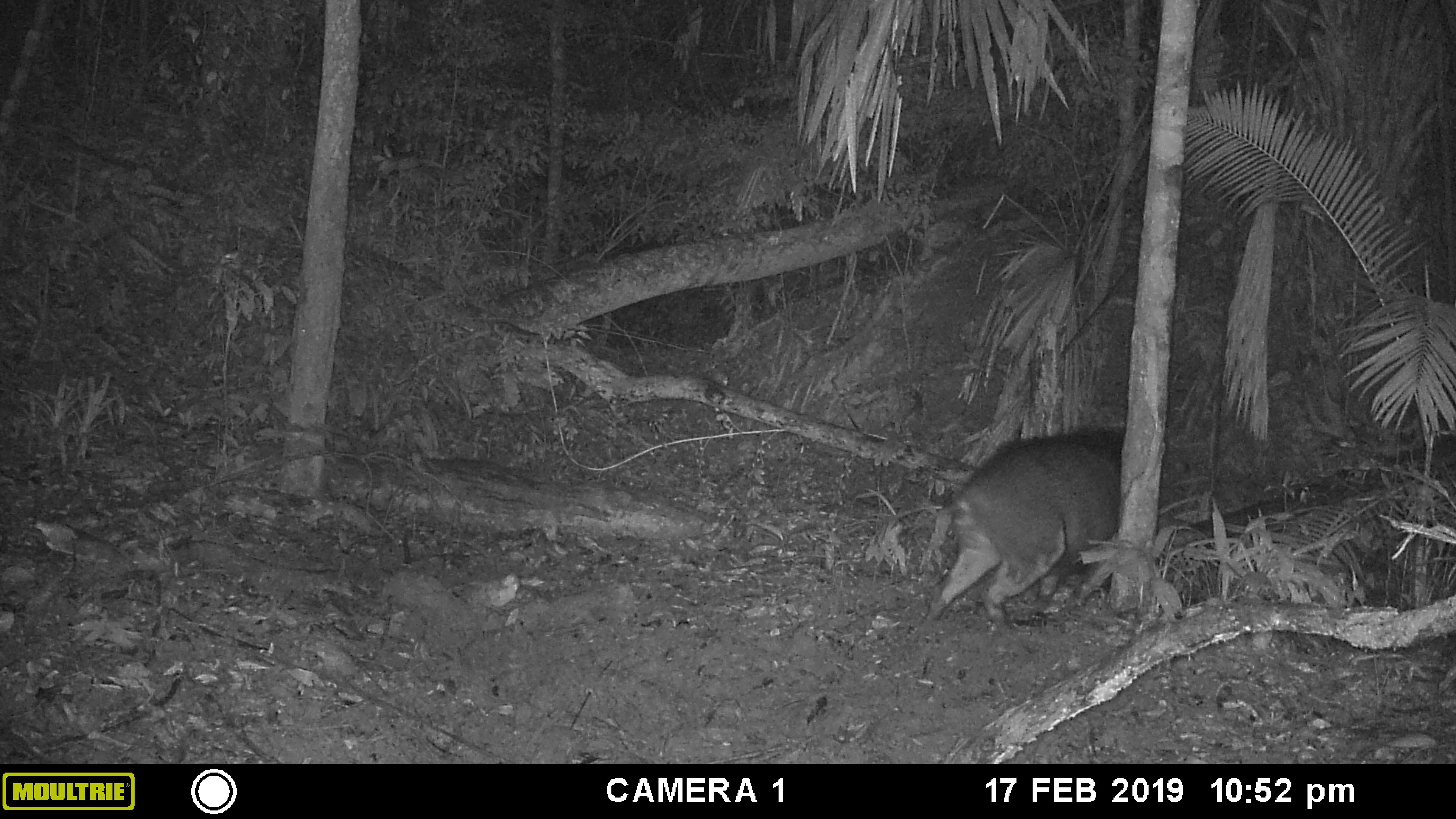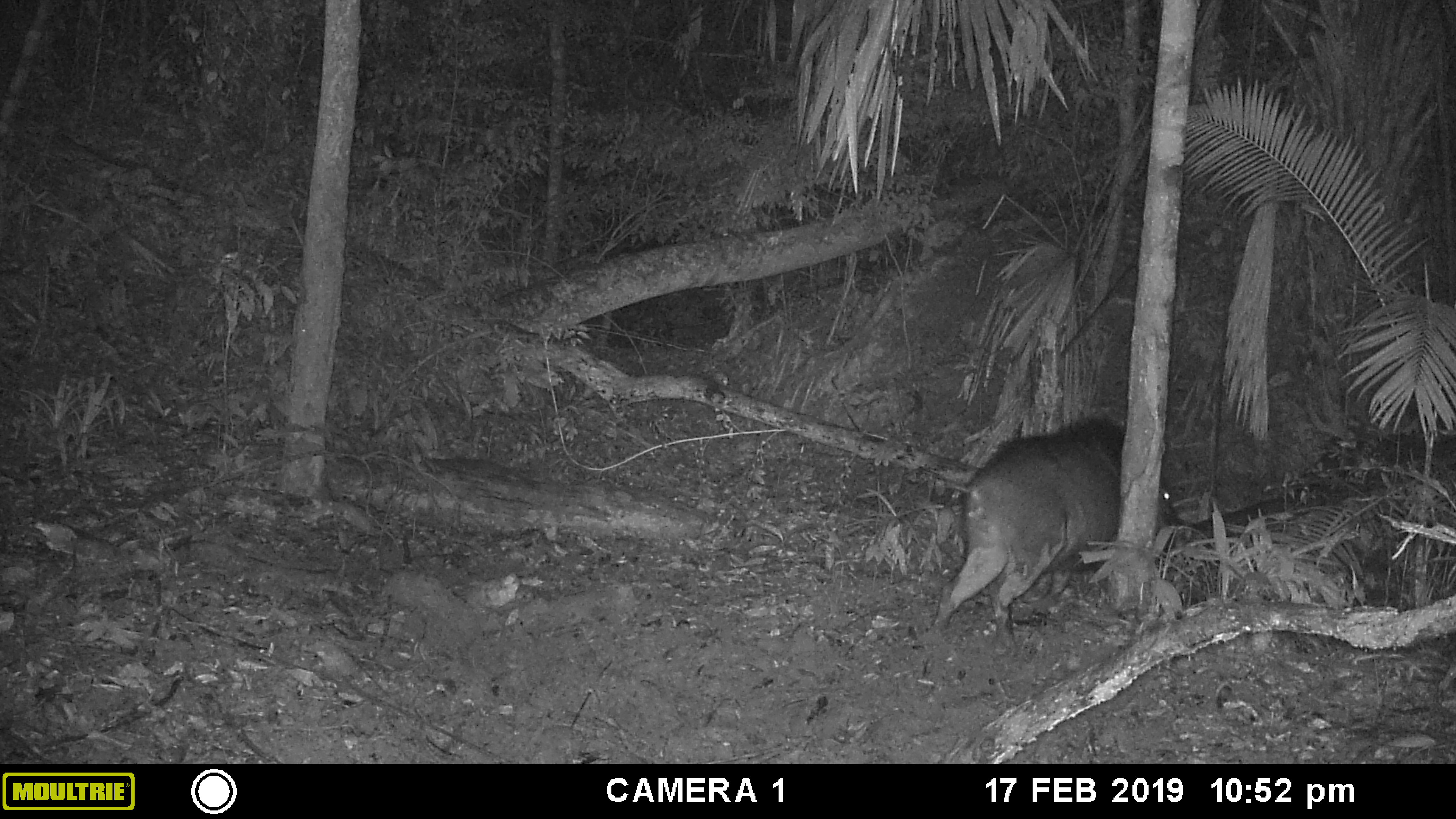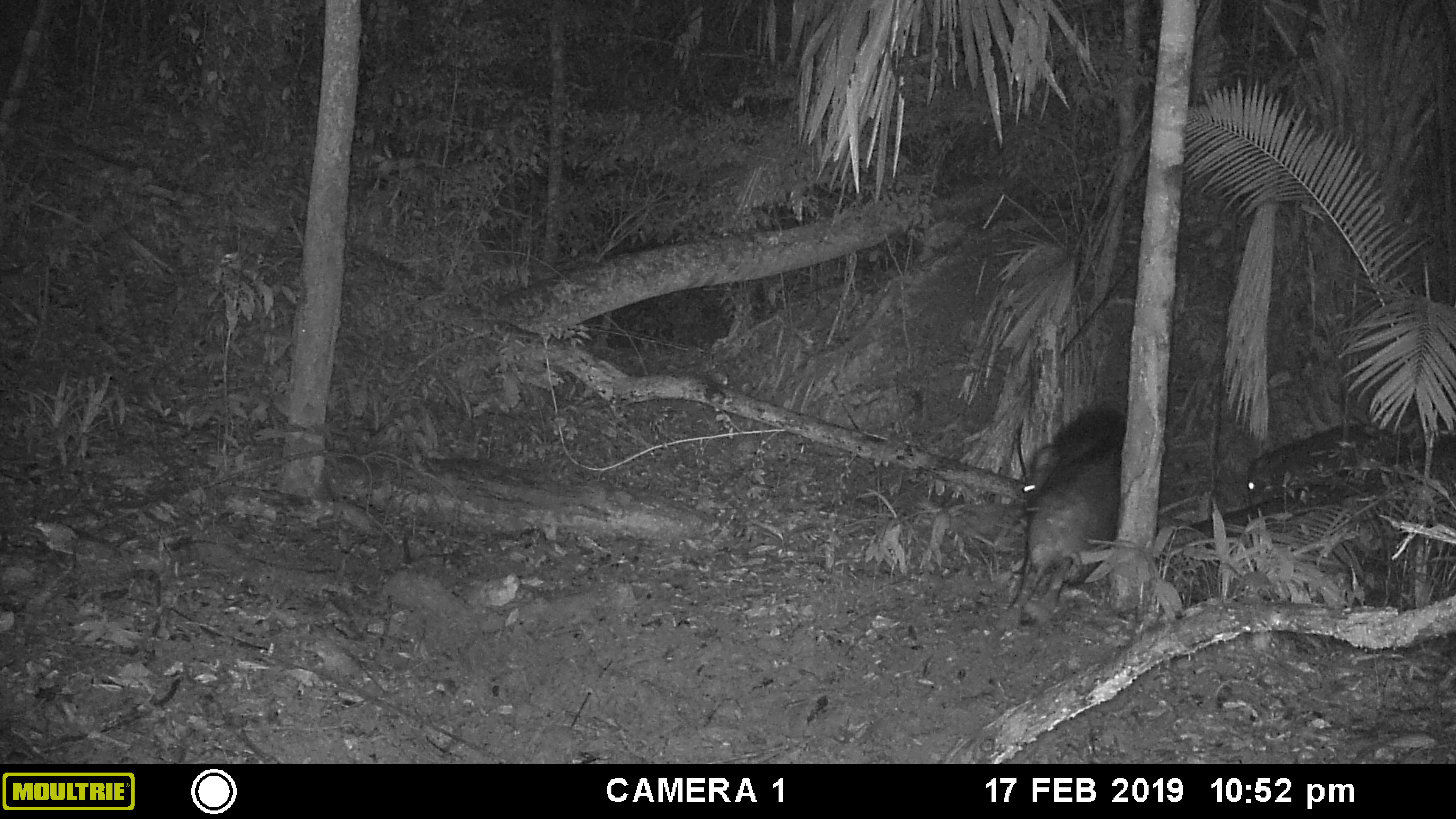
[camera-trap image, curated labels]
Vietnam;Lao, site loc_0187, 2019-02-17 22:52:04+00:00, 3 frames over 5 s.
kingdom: Animalia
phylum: Chordata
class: Mammalia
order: Artiodactyla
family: Suidae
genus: Sus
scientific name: Sus scrofa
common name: eurasian wild pig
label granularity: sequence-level